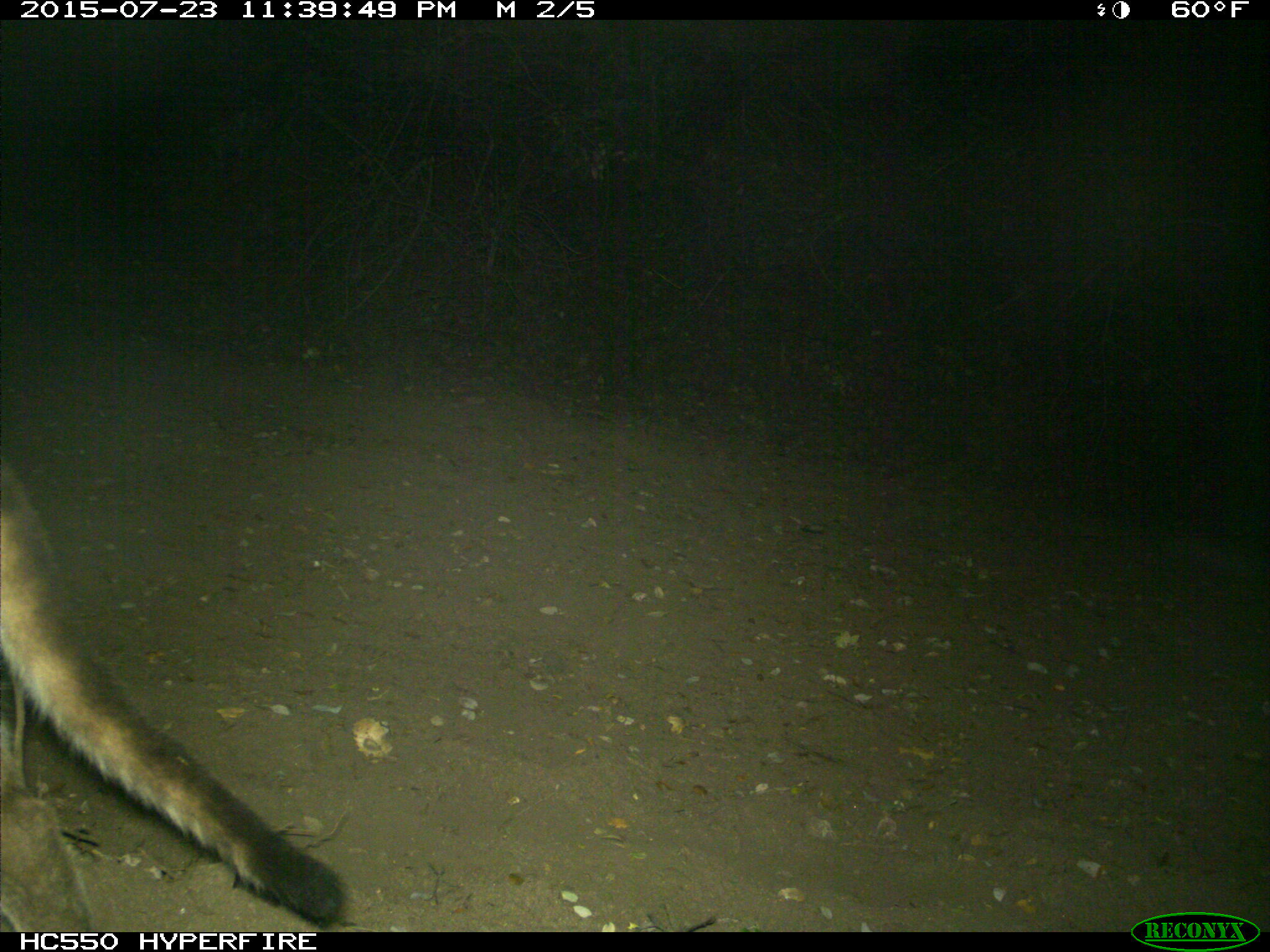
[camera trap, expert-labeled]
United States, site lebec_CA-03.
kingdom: Animalia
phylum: Chordata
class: Mammalia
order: Carnivora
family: Felidae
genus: Puma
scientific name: Puma concolor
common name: mountain lion